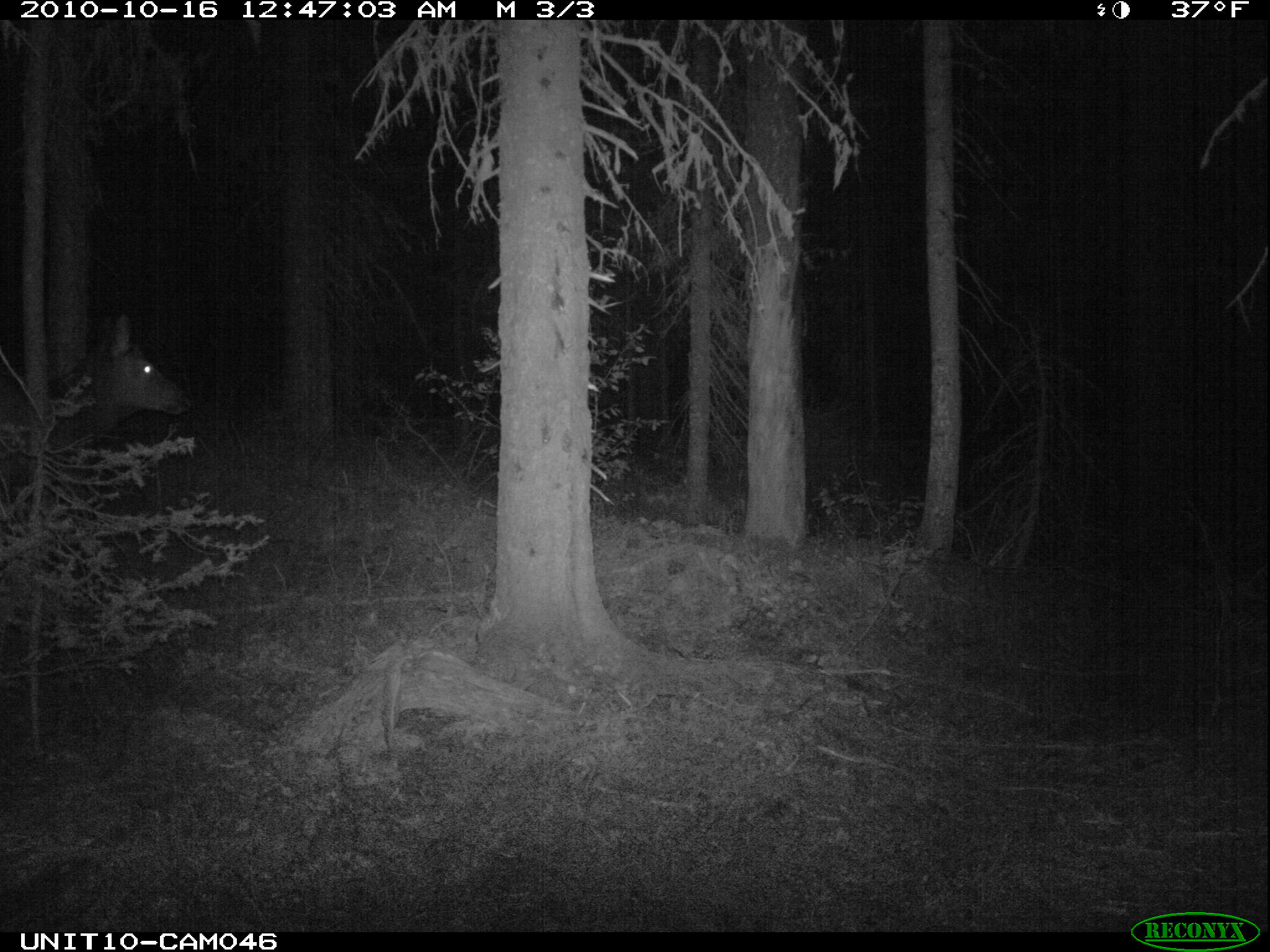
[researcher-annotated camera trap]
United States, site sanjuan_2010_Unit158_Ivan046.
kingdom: Animalia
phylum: Chordata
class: Mammalia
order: Artiodactyla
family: Cervidae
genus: Cervus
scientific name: Cervus elaphus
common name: red deer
Cervus elaphus (red deer).